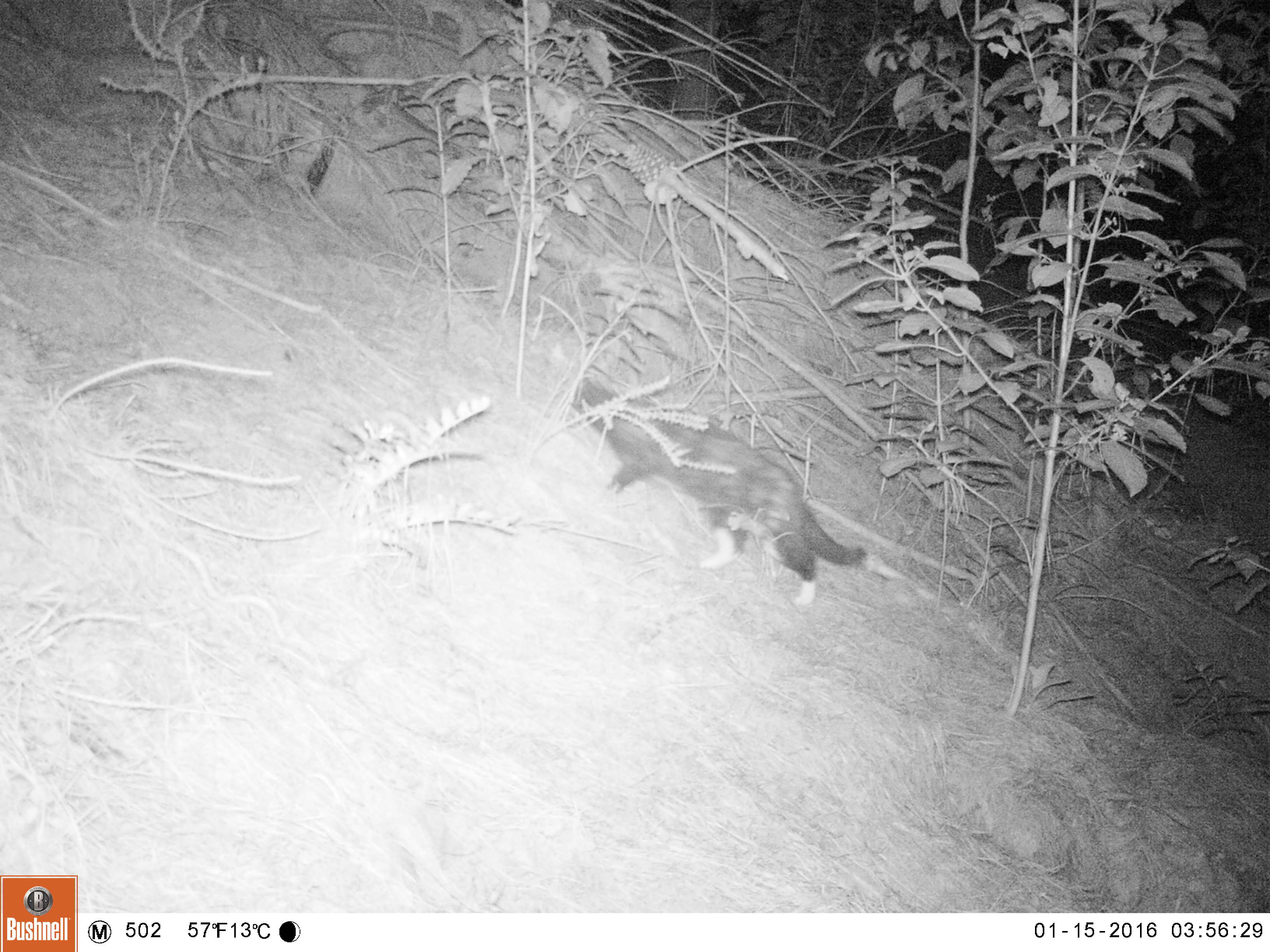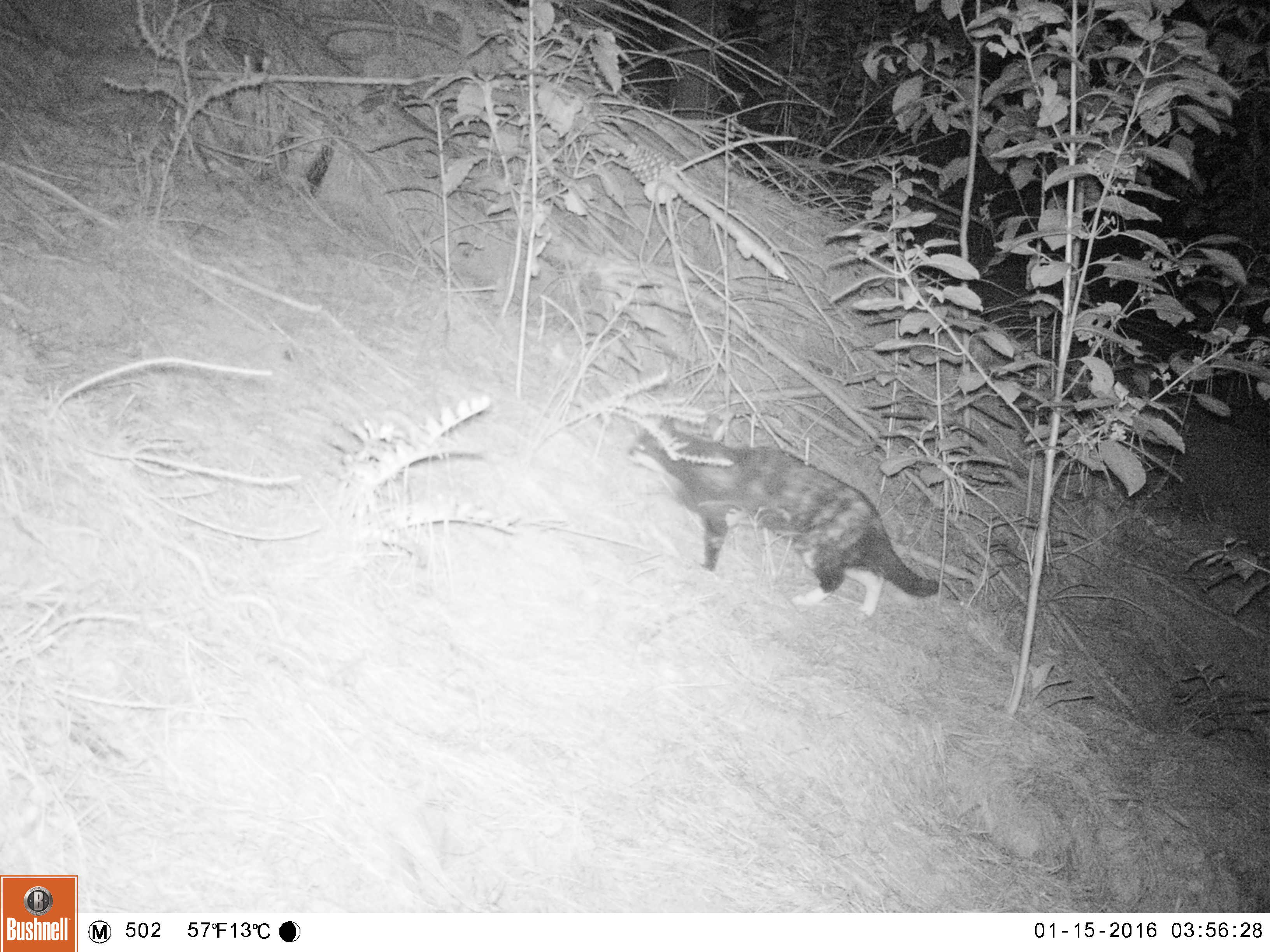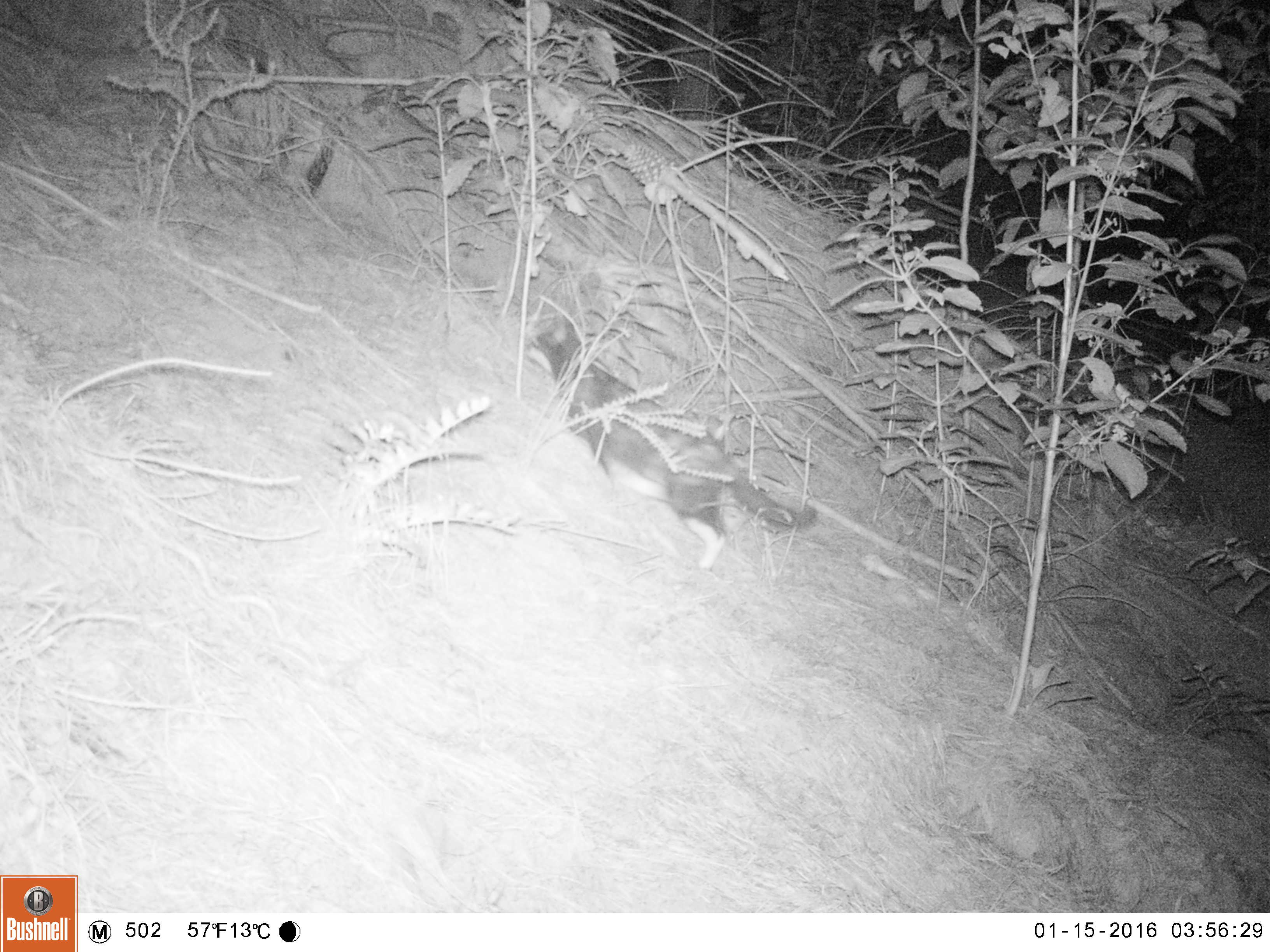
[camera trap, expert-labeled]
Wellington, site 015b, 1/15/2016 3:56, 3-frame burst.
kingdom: Animalia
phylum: Chordata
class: Mammalia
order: Carnivora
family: Felidae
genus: Felis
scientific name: Felis catus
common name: cat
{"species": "cat (Felis catus)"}